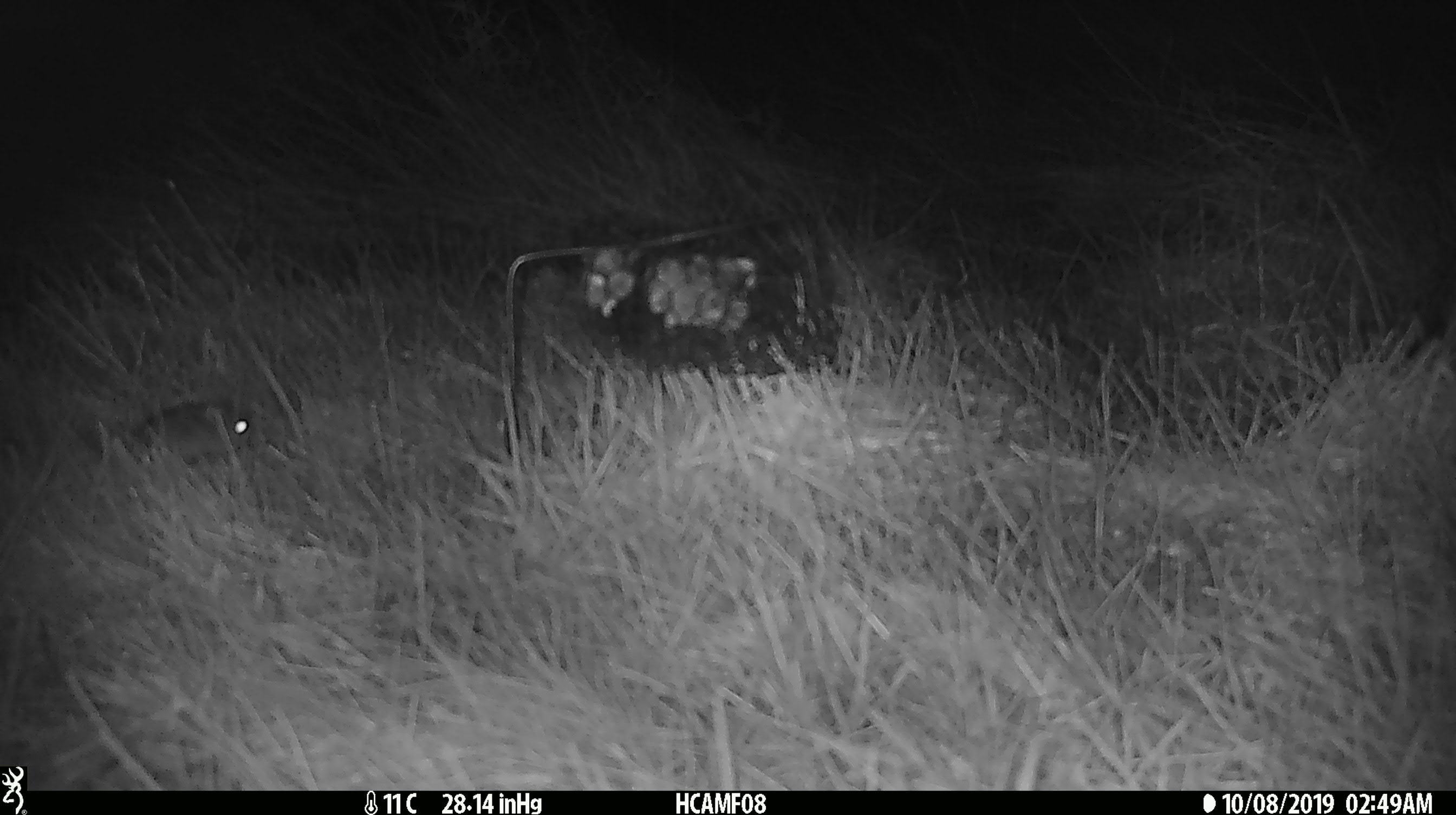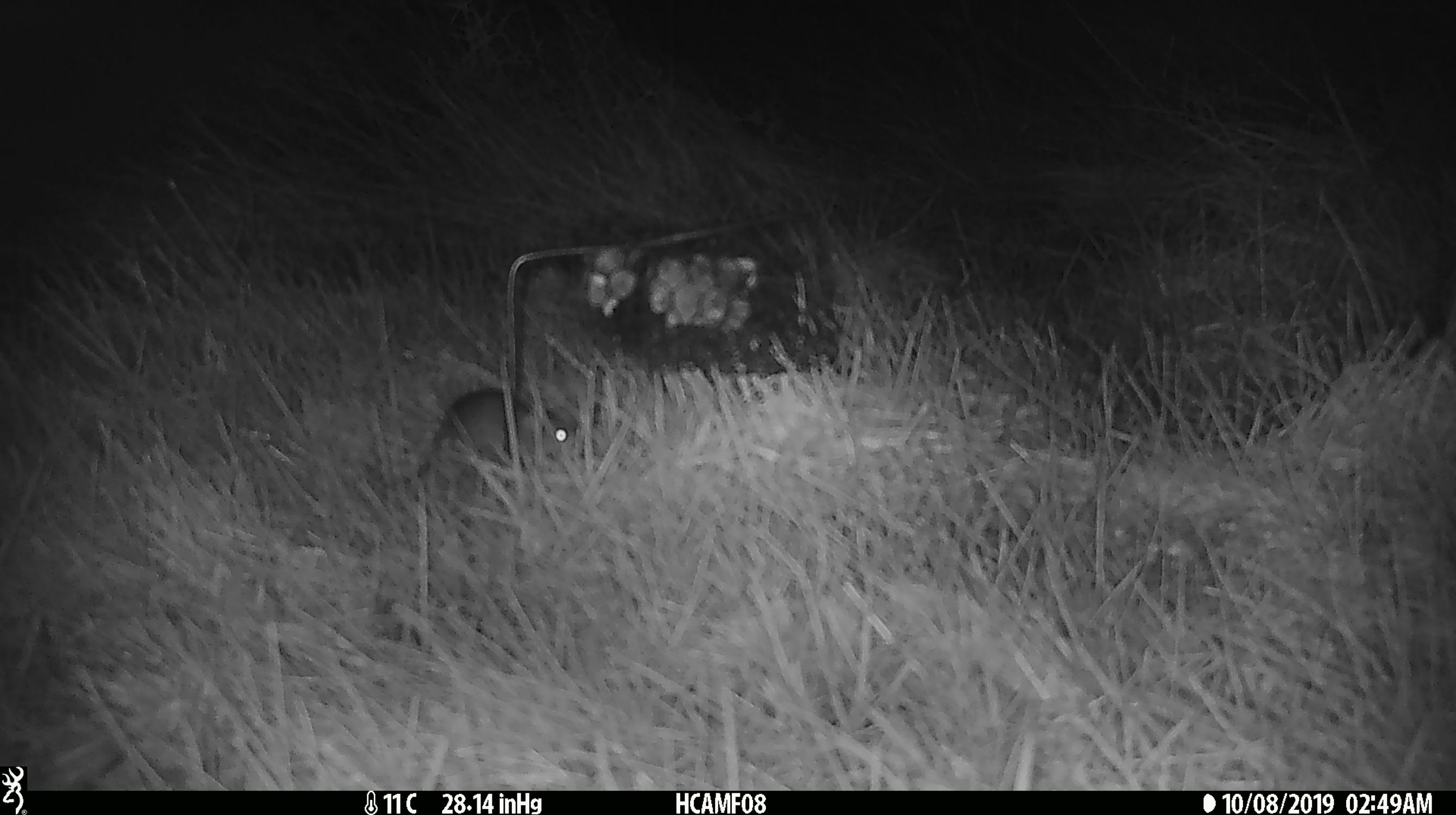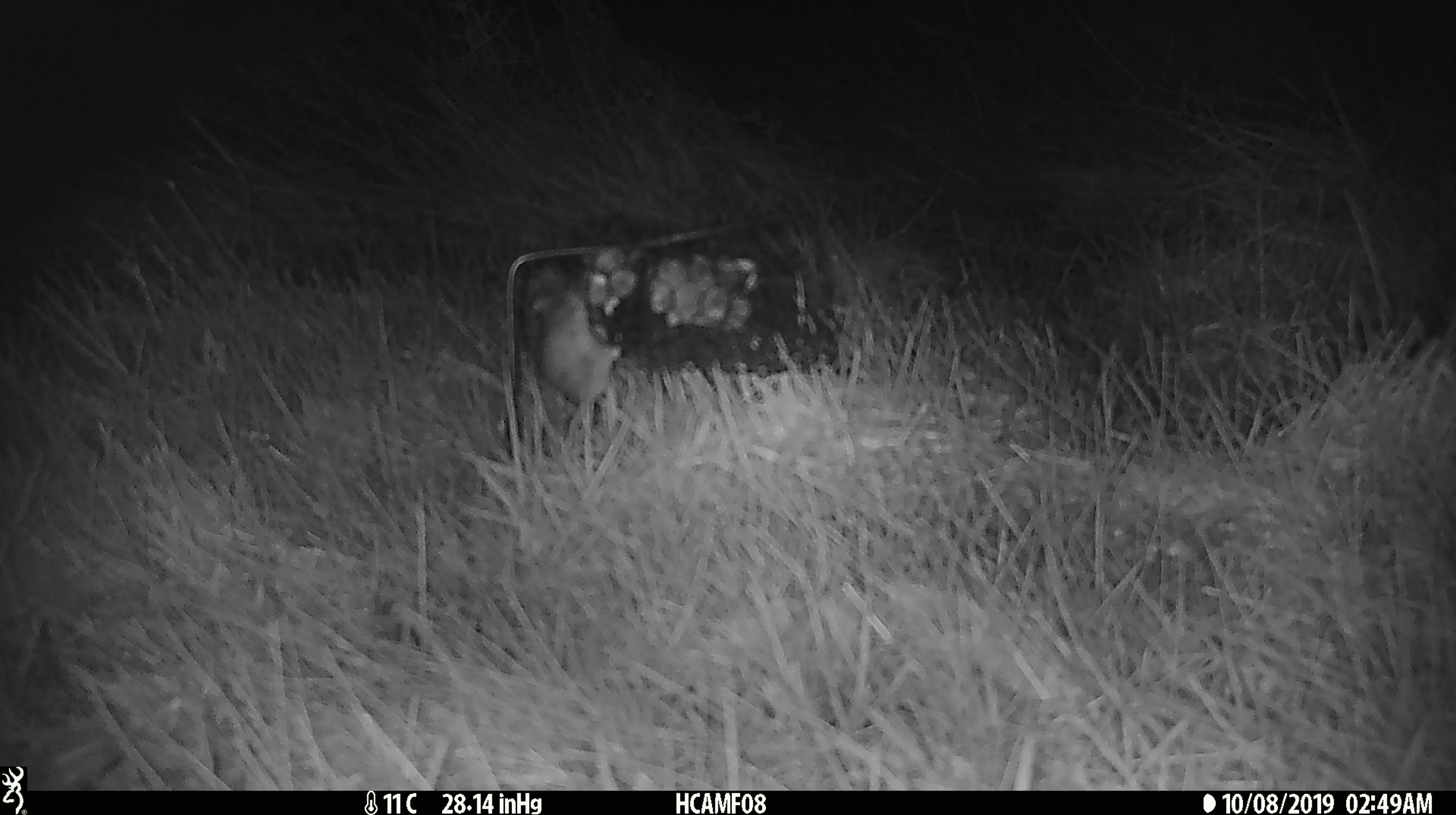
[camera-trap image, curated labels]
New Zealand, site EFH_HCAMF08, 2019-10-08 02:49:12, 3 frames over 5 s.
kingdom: Animalia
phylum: Chordata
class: Mammalia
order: Rodentia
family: Muridae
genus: Mus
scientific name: Mus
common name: mouse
Mouse (Mus).